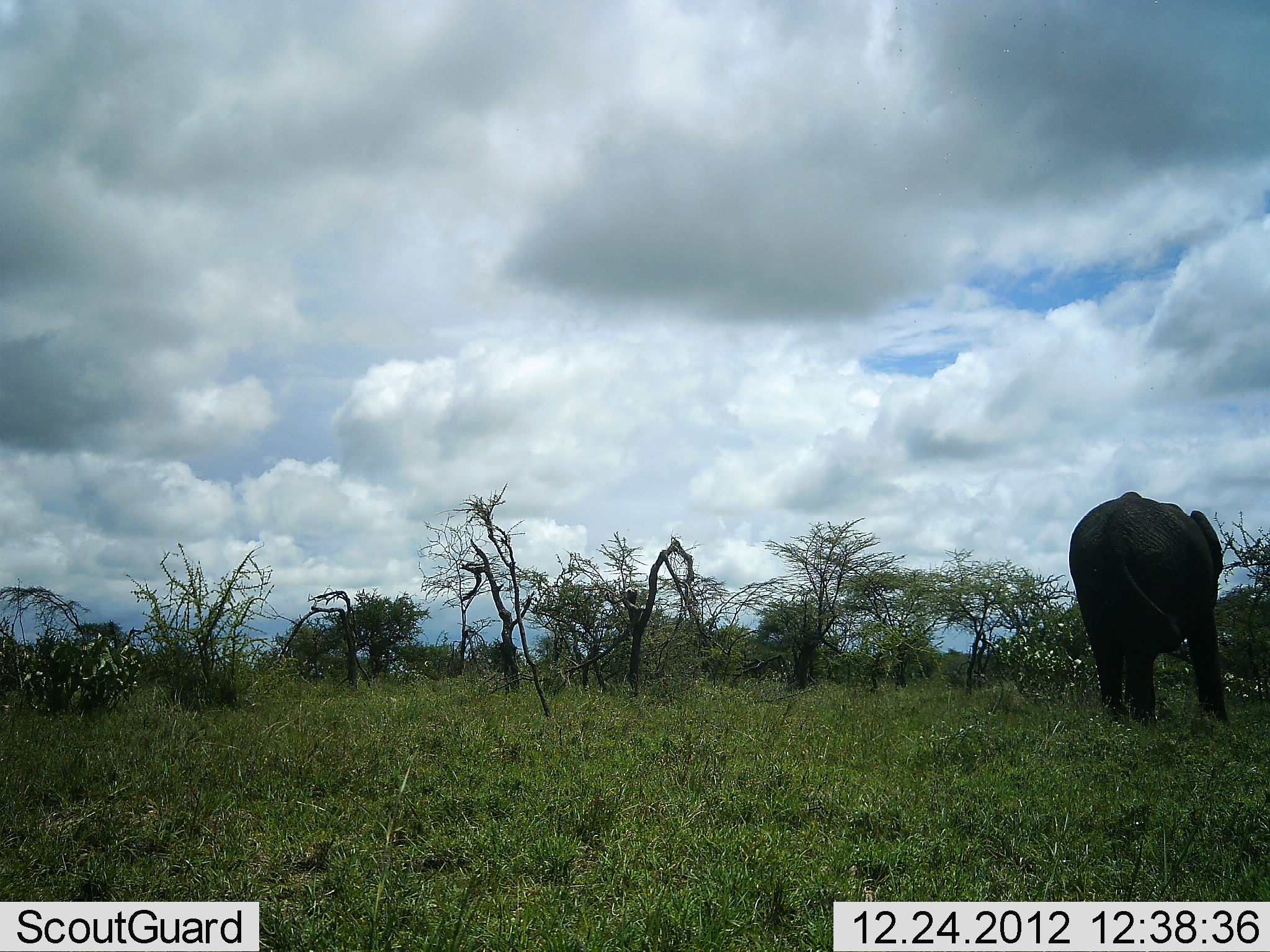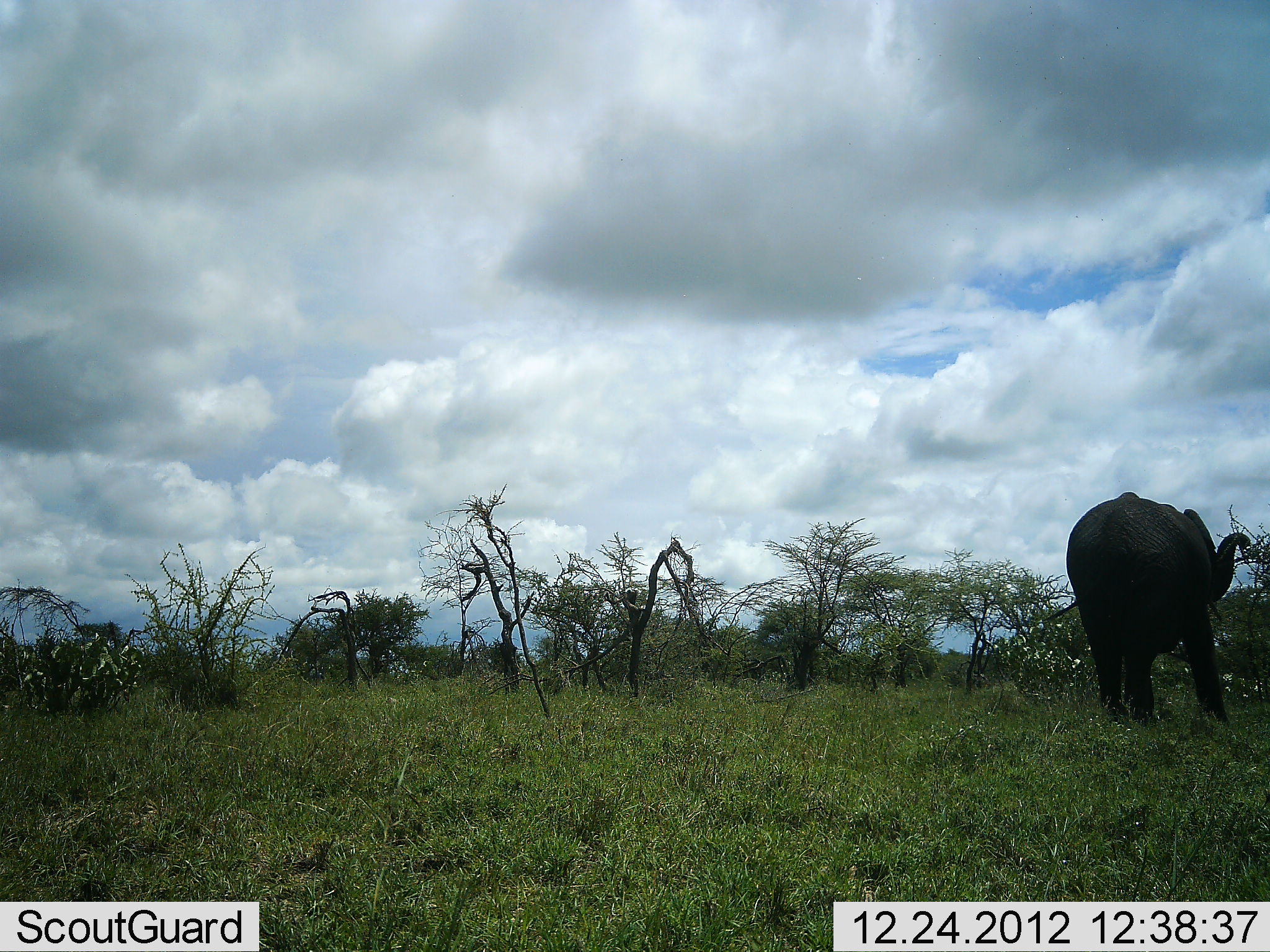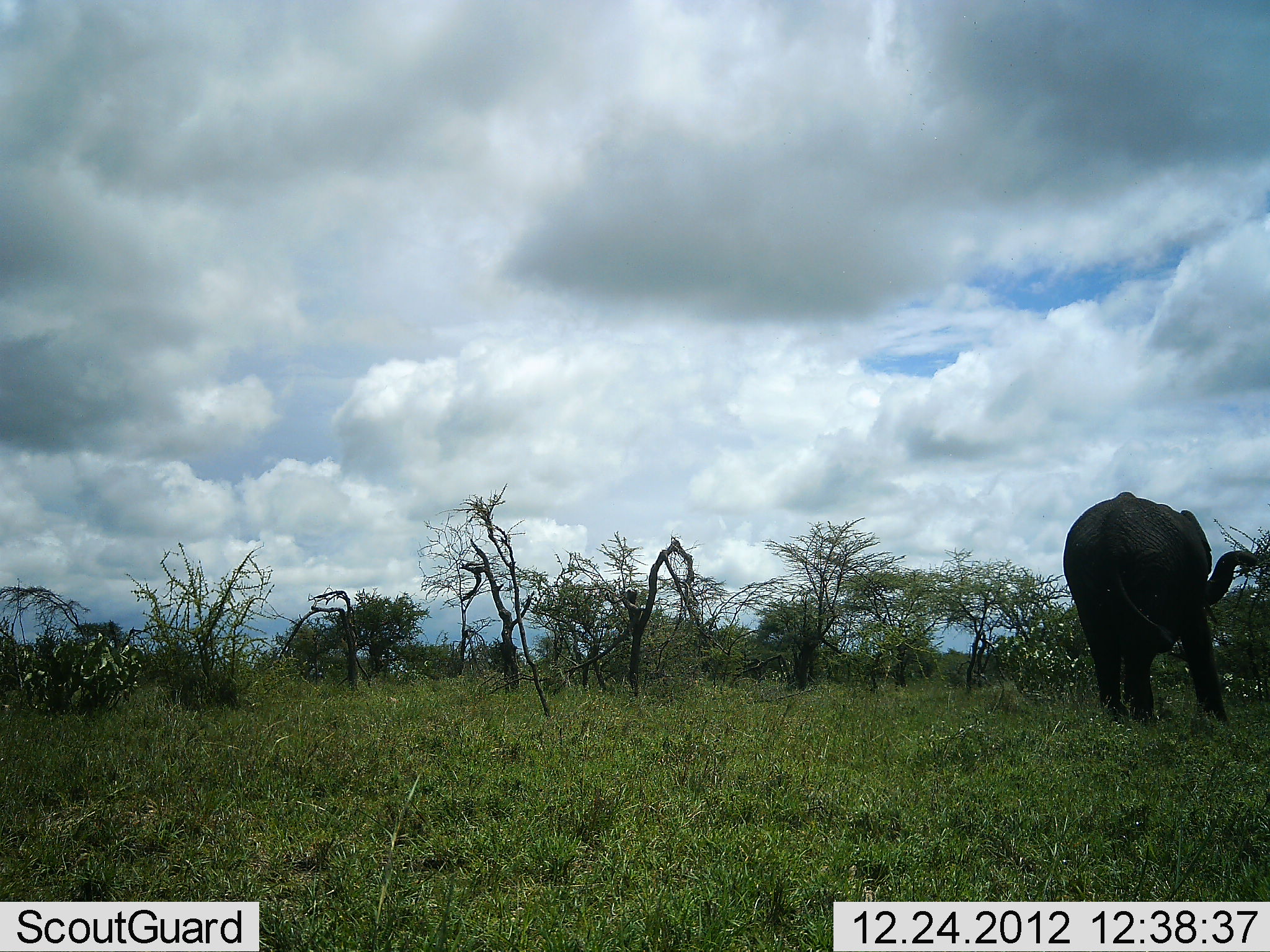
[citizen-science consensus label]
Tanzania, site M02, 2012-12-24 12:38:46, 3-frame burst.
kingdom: Animalia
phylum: Chordata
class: Mammalia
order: Proboscidea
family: Elephantidae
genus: Loxodonta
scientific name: Loxodonta africana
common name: african bush elephant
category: elephant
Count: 1.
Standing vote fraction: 32%.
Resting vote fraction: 0%.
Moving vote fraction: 11%.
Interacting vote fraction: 5%.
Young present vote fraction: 0%.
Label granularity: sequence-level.